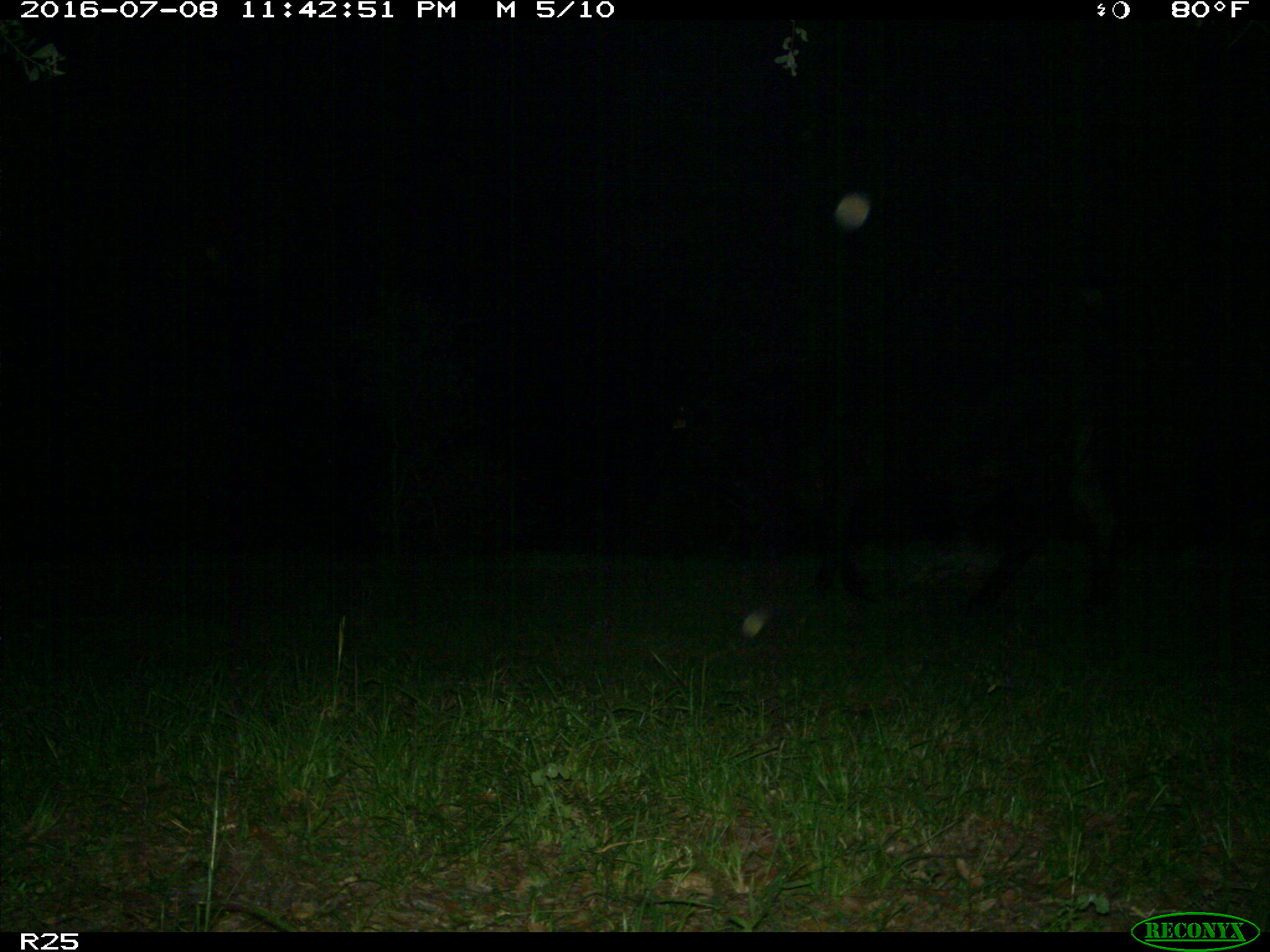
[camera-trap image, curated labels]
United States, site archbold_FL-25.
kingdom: Animalia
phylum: Chordata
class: Mammalia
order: Artiodactyla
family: Bovidae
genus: Bos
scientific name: Bos taurus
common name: domestic cow